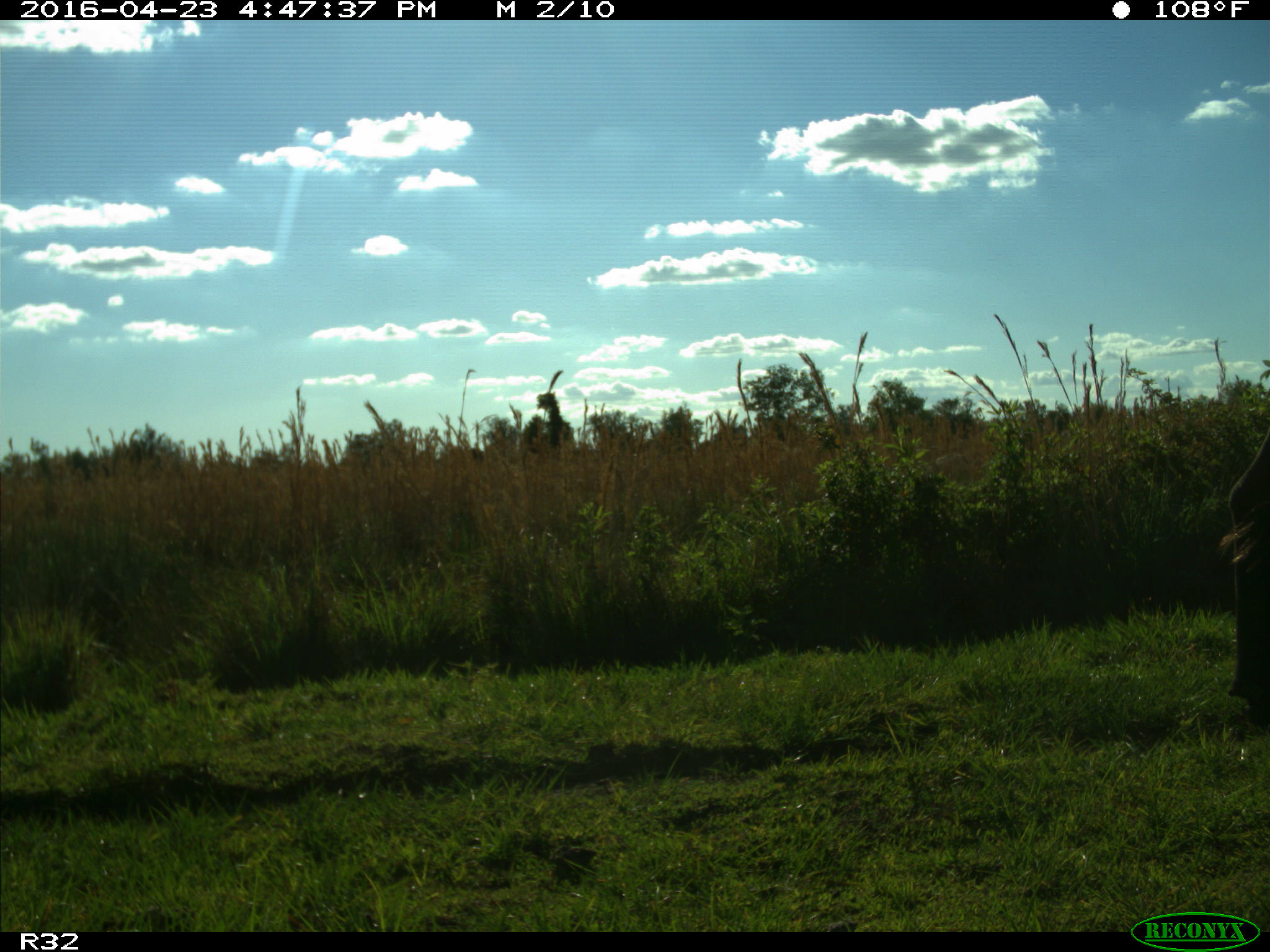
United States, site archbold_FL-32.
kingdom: Animalia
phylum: Chordata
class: Mammalia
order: Artiodactyla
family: Bovidae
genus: Bos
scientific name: Bos taurus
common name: domestic cow